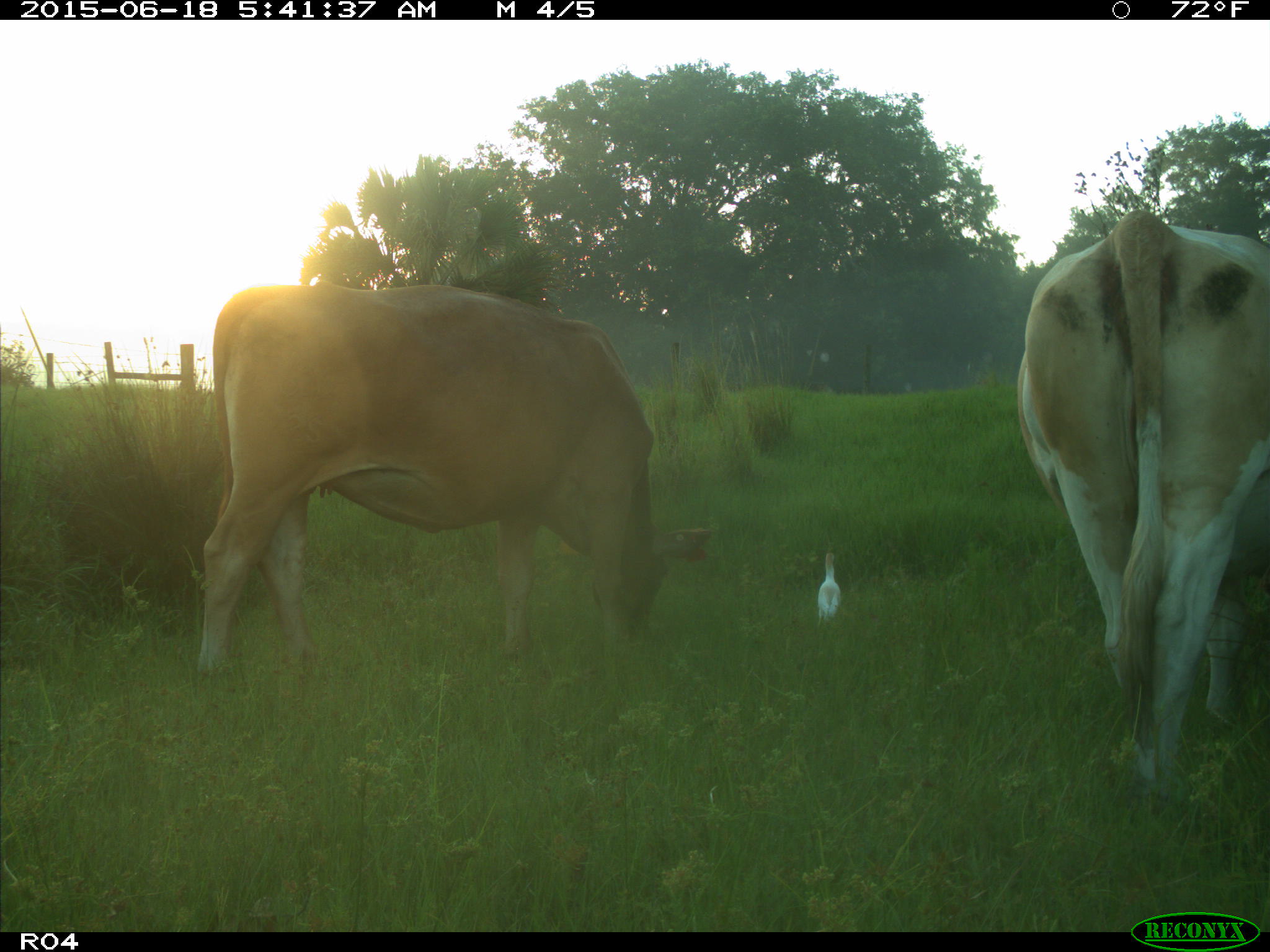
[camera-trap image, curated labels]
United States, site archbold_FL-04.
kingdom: Animalia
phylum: Chordata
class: Mammalia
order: Artiodactyla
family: Bovidae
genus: Bos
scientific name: Bos taurus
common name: domestic cow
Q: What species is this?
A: Bos taurus (domestic cow).